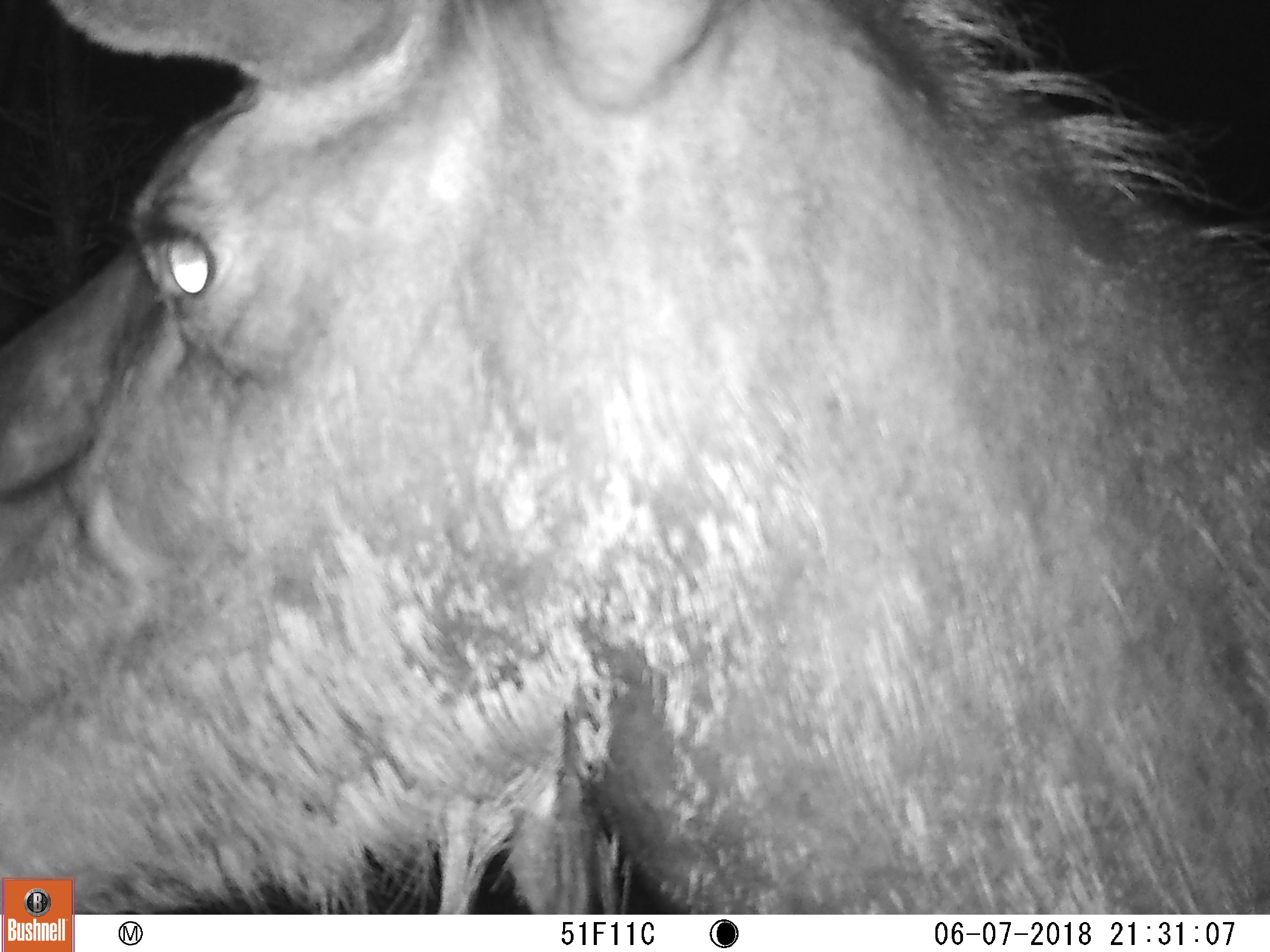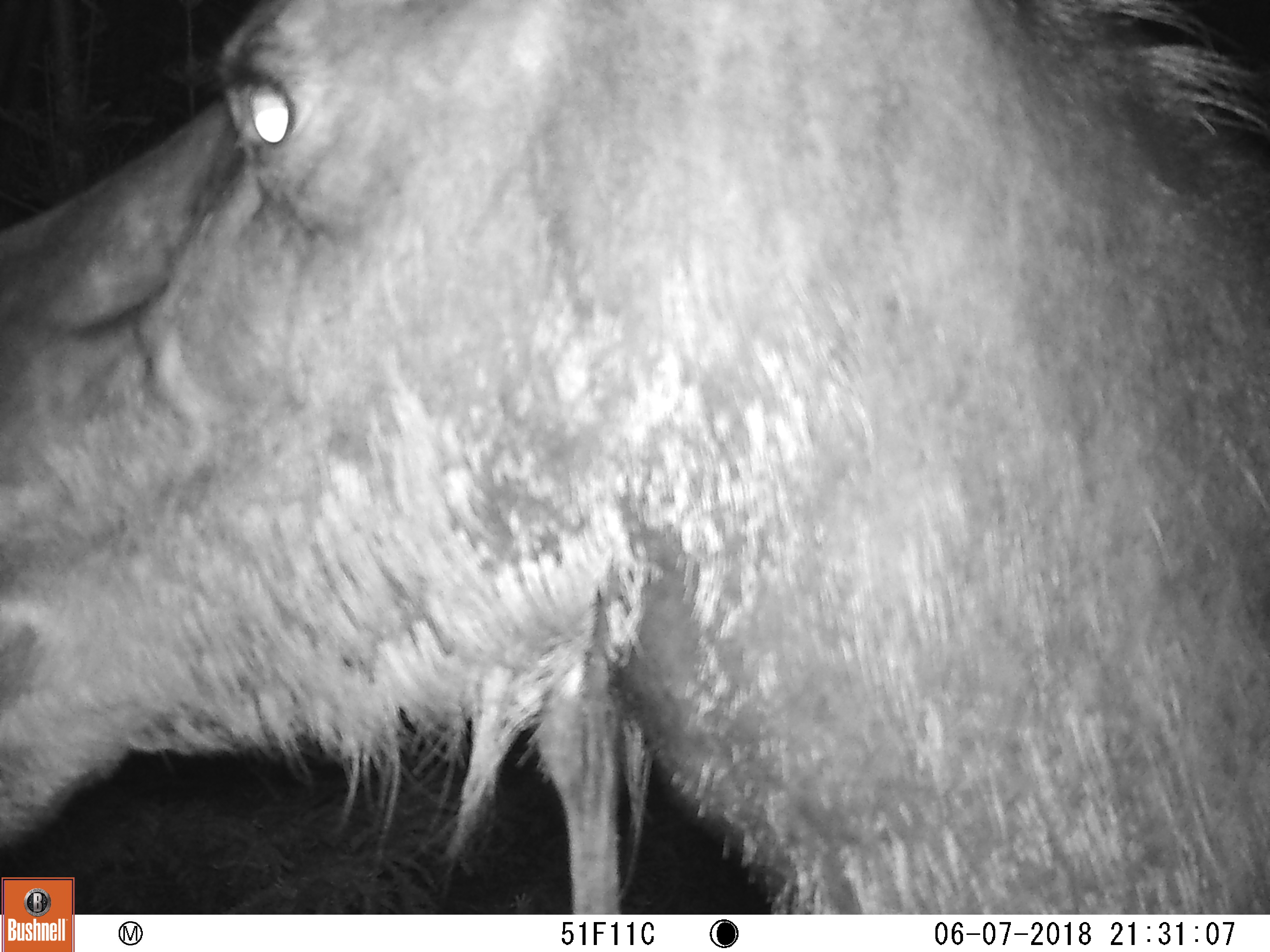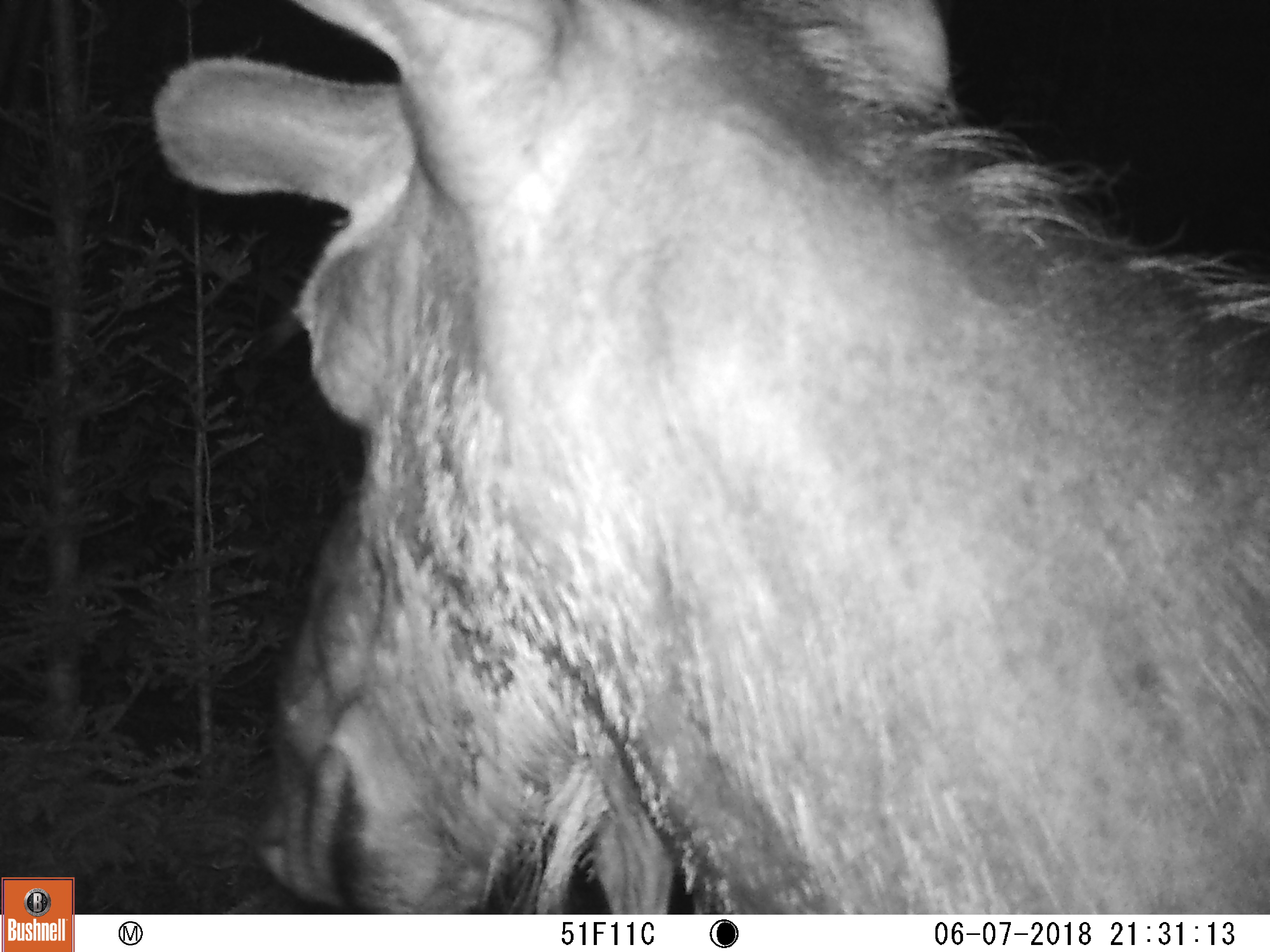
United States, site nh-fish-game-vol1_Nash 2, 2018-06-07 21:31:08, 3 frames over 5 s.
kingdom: Animalia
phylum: Chordata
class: Mammalia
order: Artiodactyla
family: Cervidae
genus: Alces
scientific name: Alces alces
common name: moose